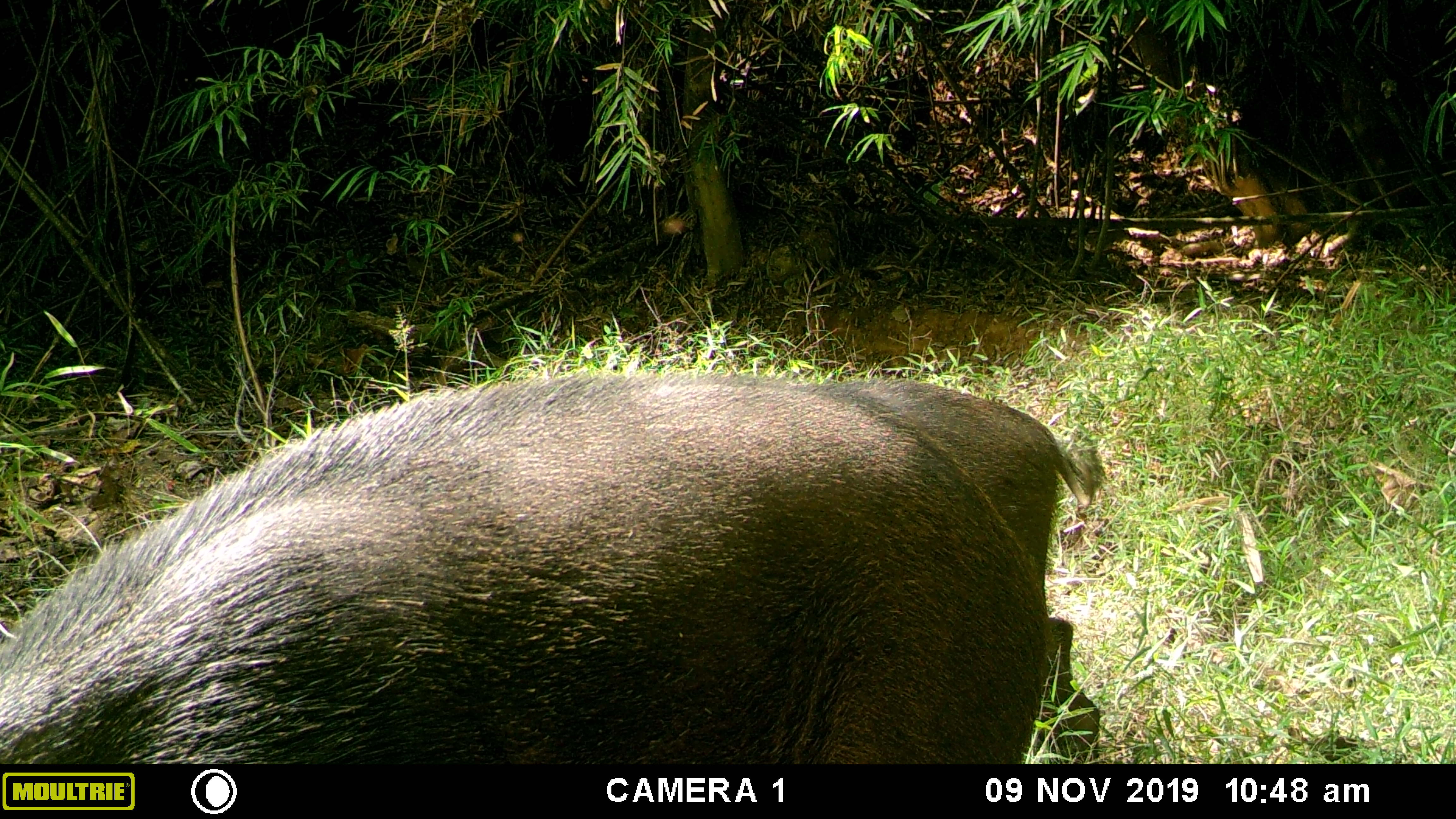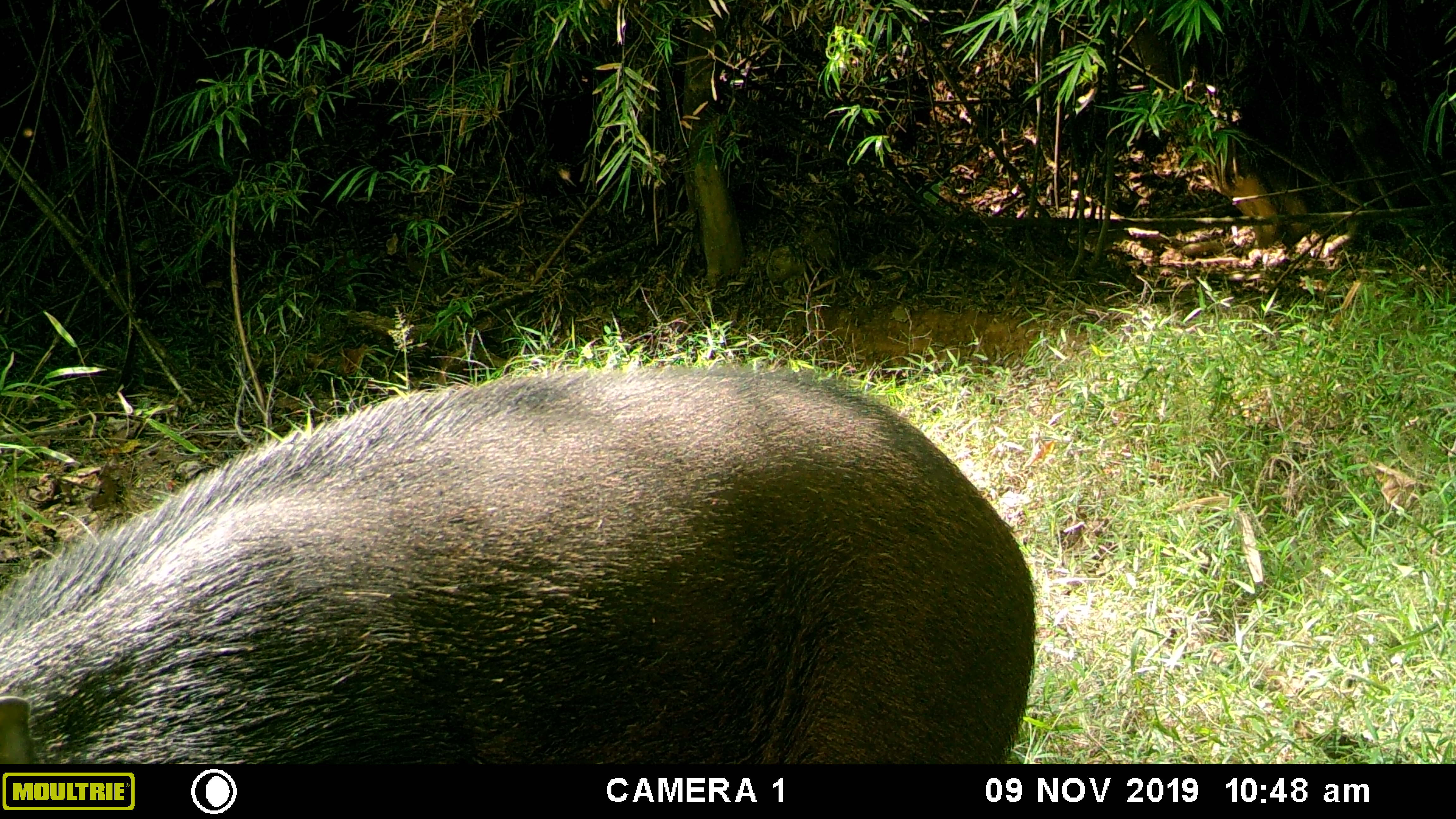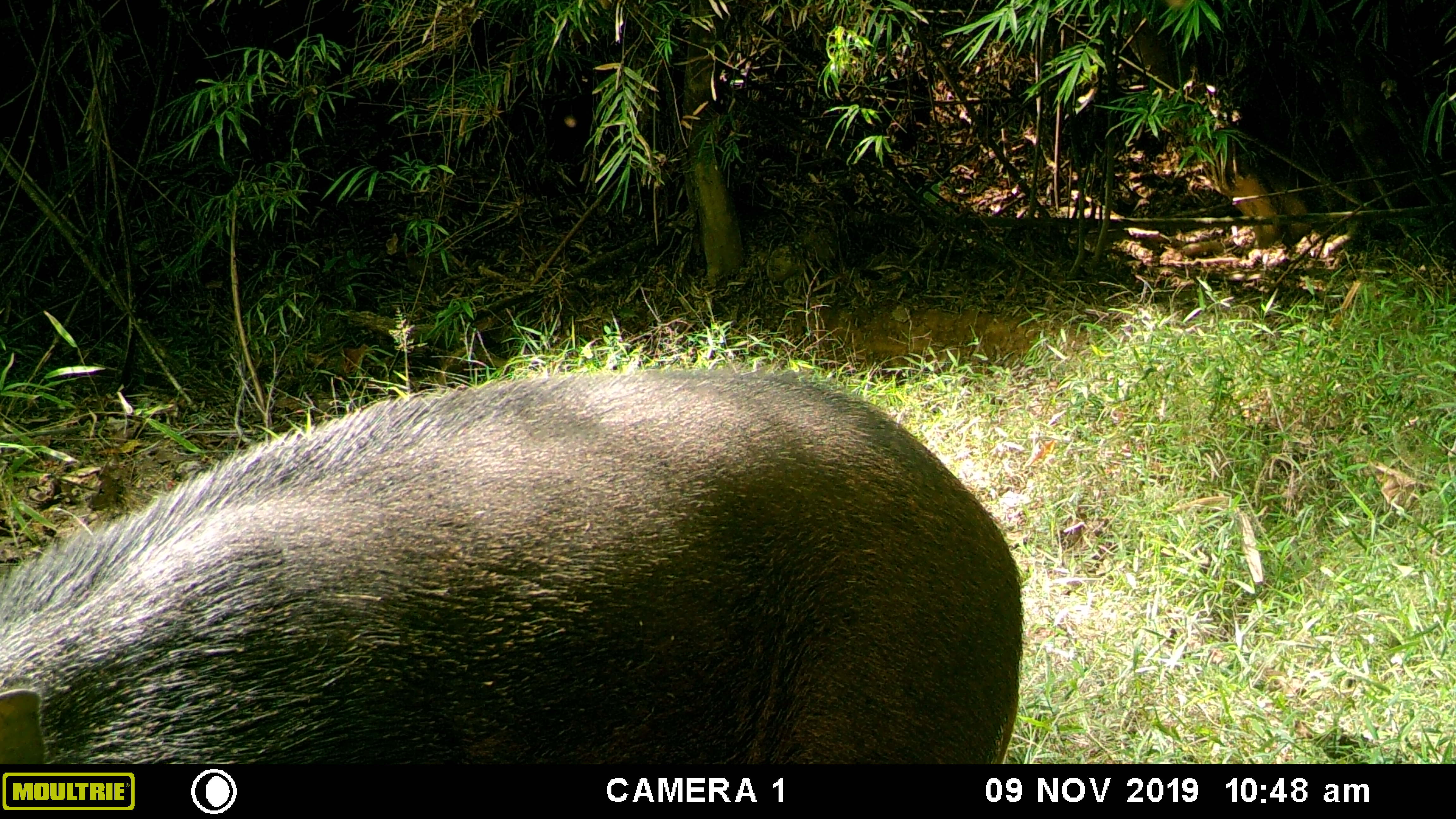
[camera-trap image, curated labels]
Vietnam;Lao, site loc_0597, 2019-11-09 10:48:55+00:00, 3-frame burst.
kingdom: Animalia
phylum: Chordata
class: Mammalia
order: Artiodactyla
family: Suidae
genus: Sus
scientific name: Sus scrofa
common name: eurasian wild pig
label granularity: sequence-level